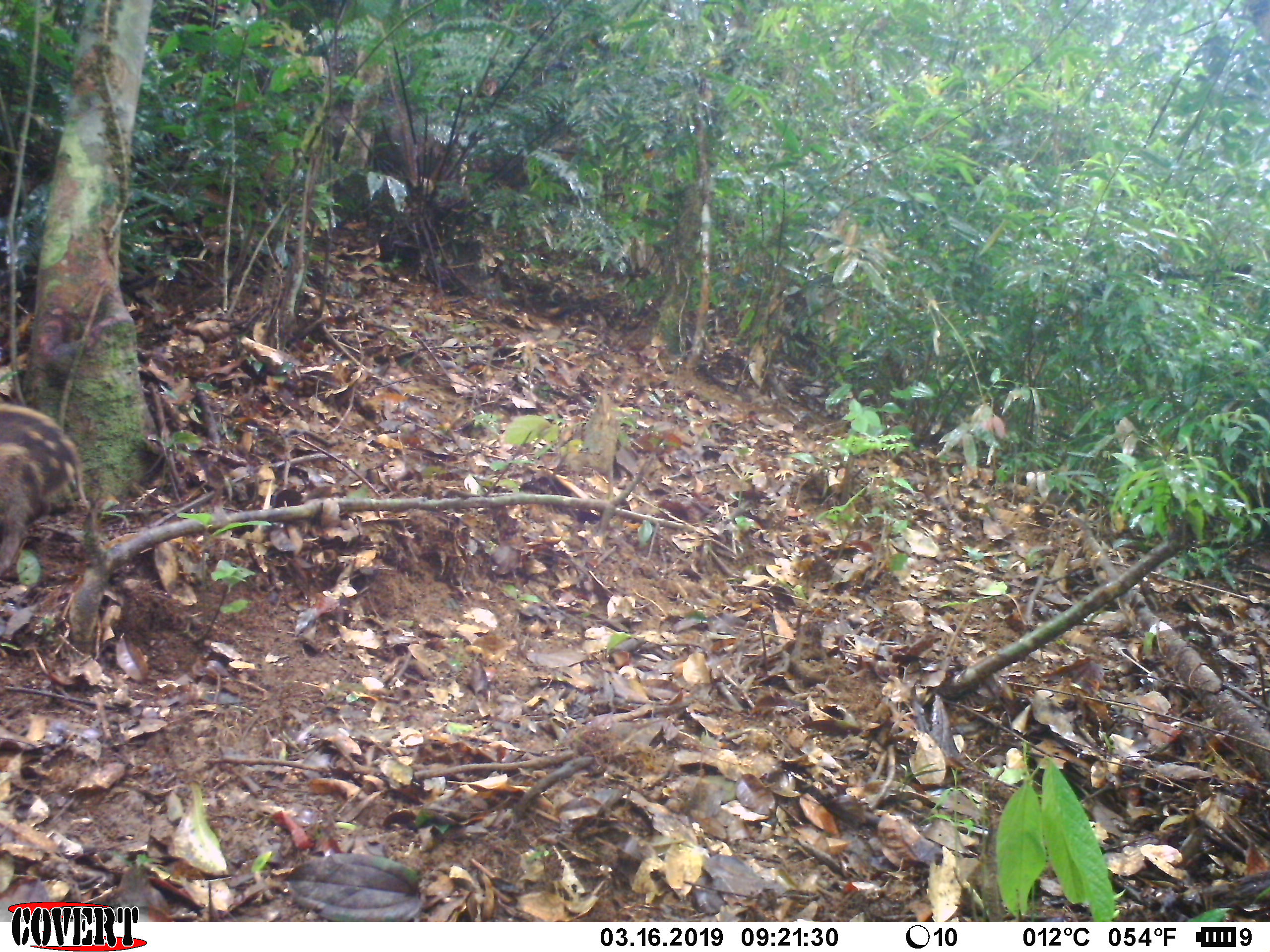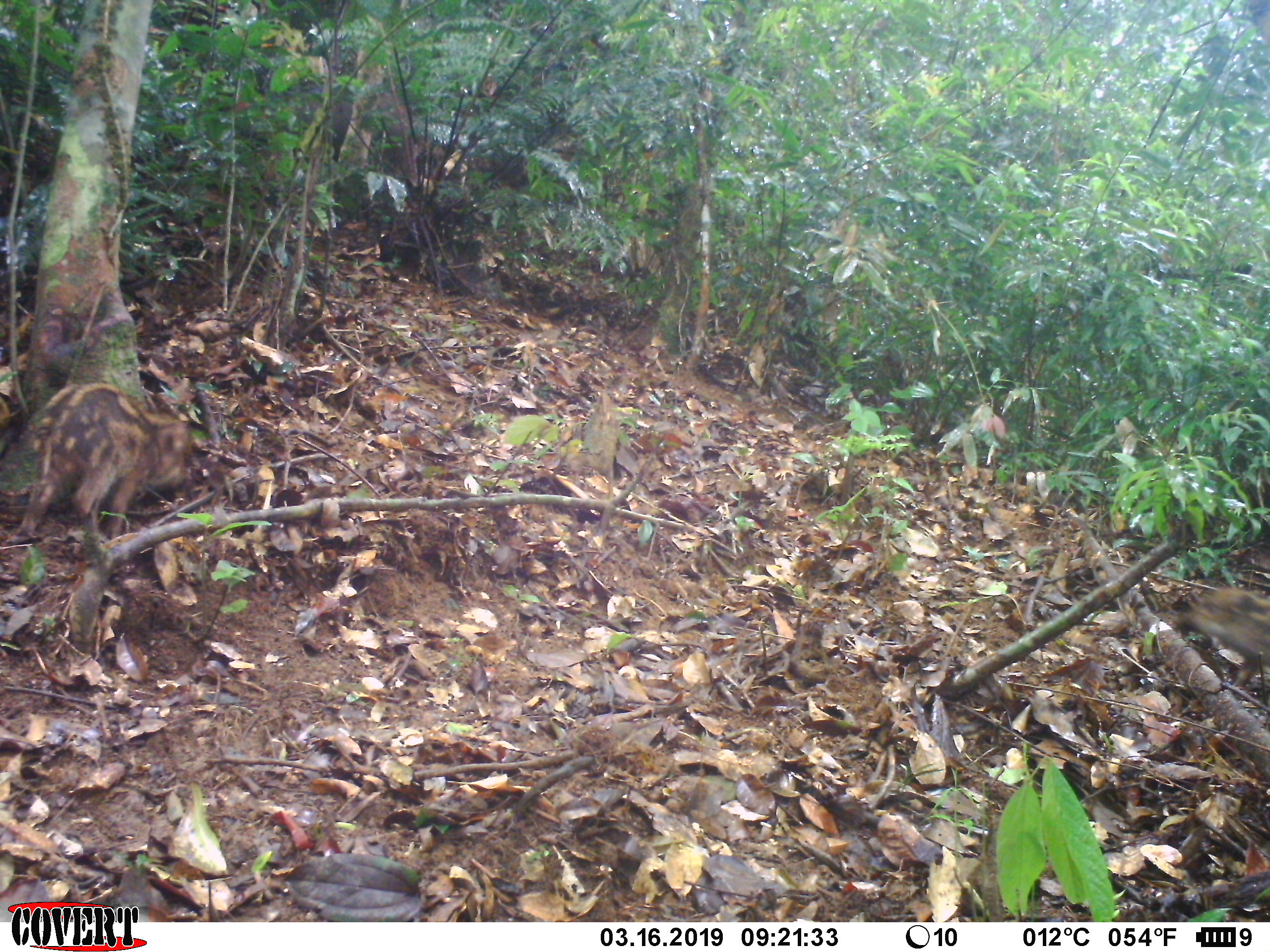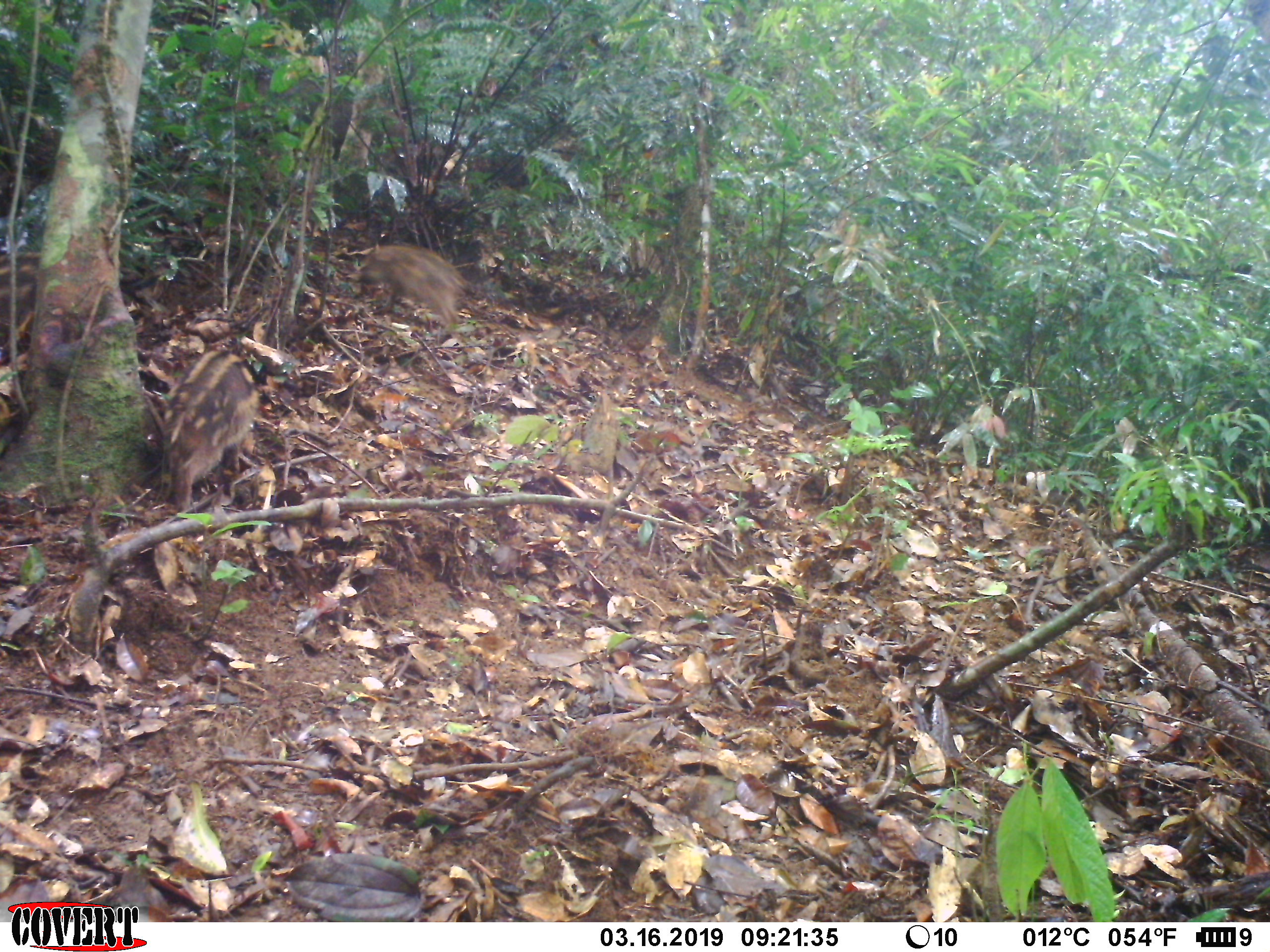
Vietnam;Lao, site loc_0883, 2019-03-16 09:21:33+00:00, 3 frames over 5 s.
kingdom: Animalia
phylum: Chordata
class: Mammalia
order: Artiodactyla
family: Suidae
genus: Sus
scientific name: Sus scrofa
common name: eurasian wild pig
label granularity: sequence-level